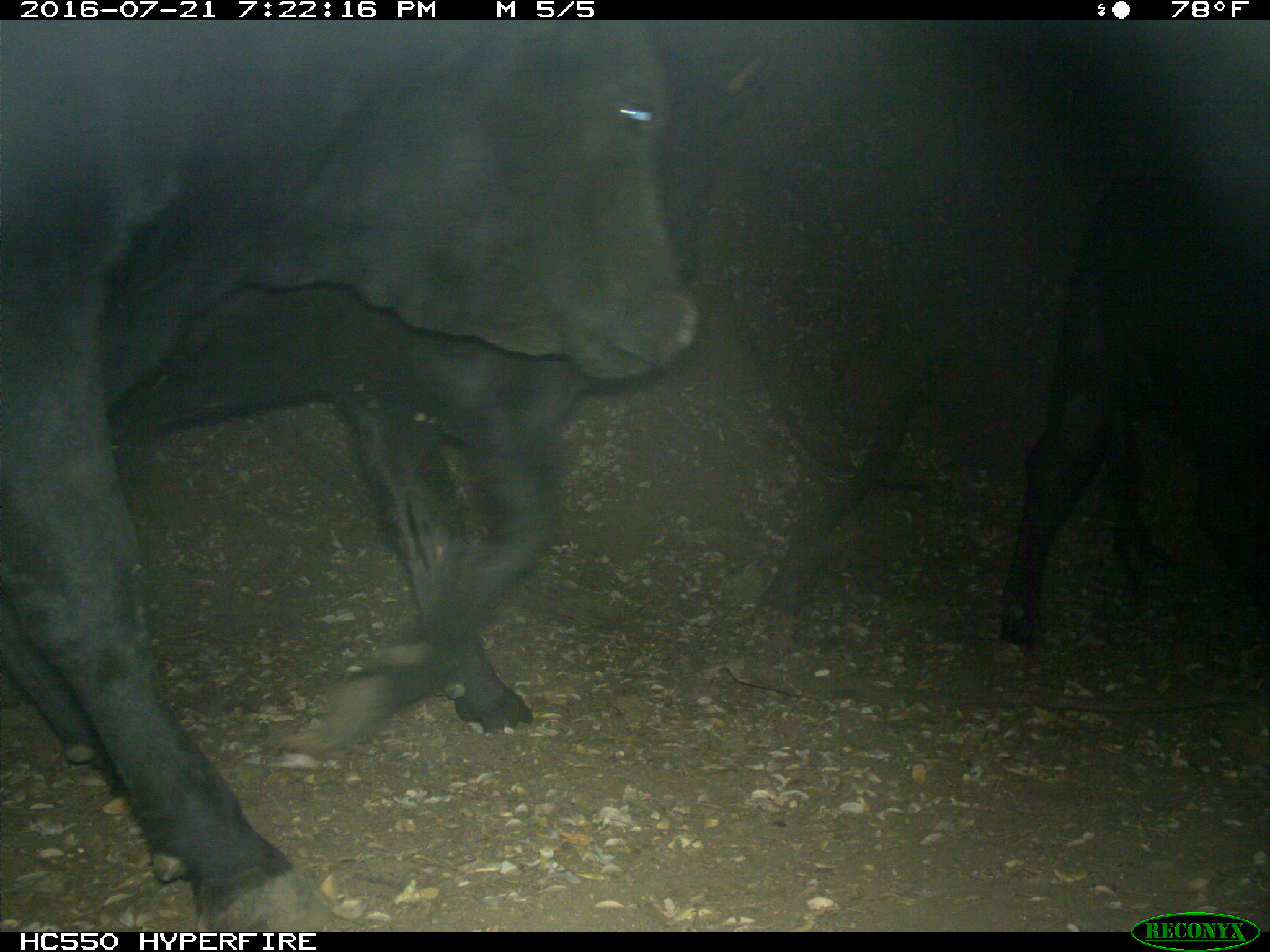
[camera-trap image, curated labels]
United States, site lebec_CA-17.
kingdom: Animalia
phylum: Chordata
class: Mammalia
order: Artiodactyla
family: Bovidae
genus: Bos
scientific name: Bos taurus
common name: domestic cow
Bos taurus (domestic cow).